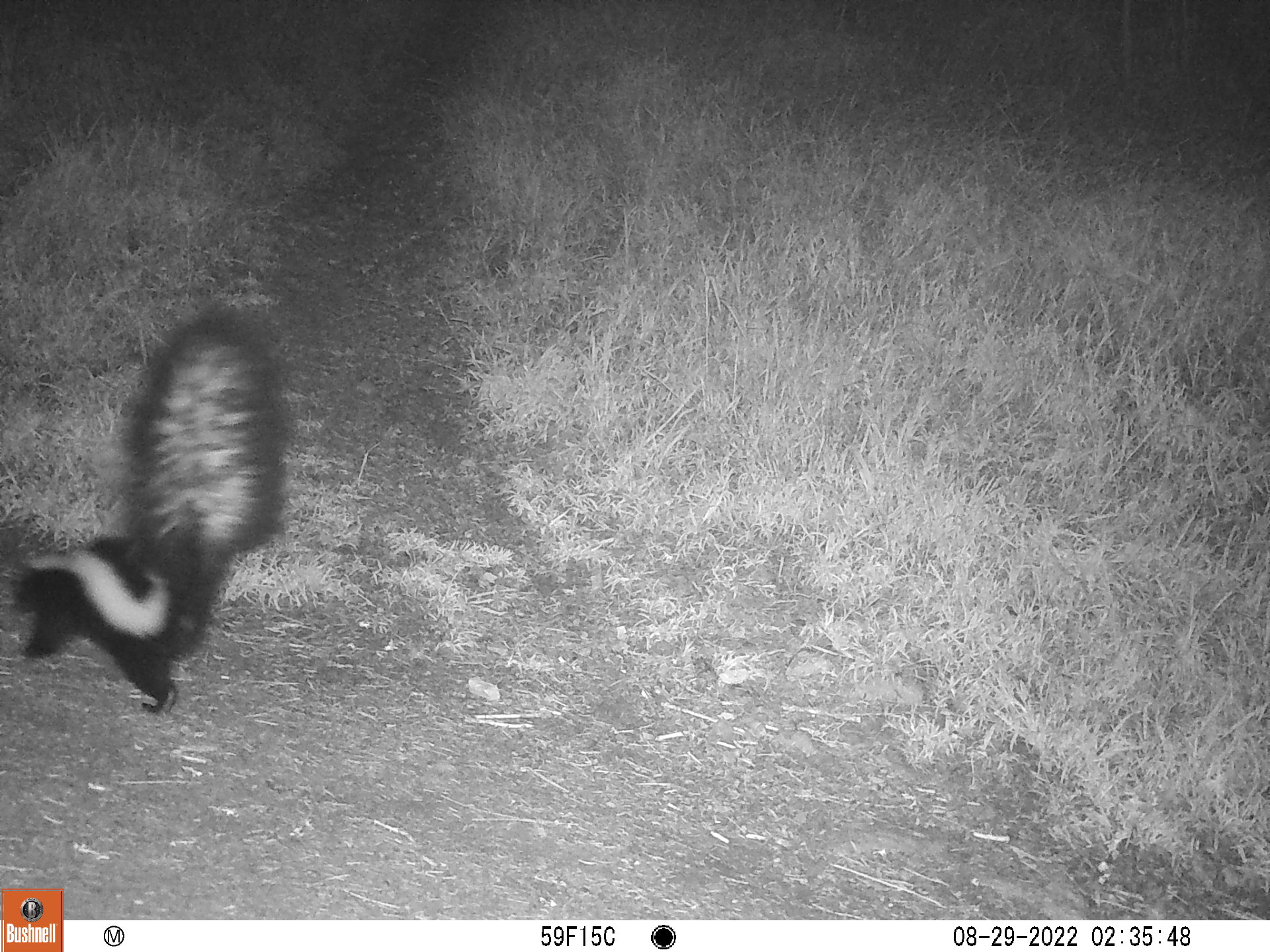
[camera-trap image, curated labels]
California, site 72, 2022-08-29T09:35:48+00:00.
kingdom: Animalia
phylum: Chordata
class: Mammalia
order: Carnivora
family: Mephitidae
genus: Mephitis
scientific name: Mephitis mephitis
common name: striped skunk